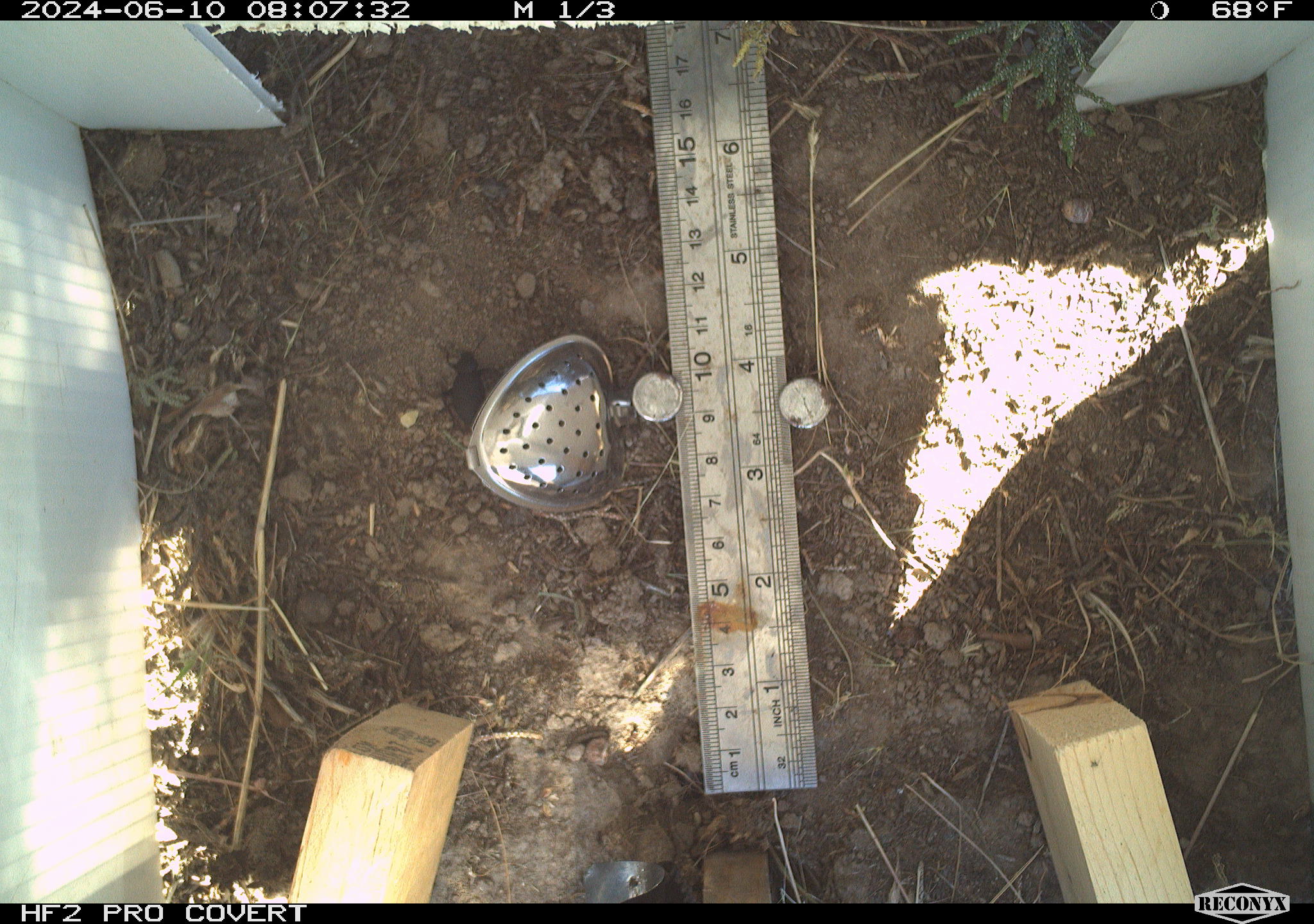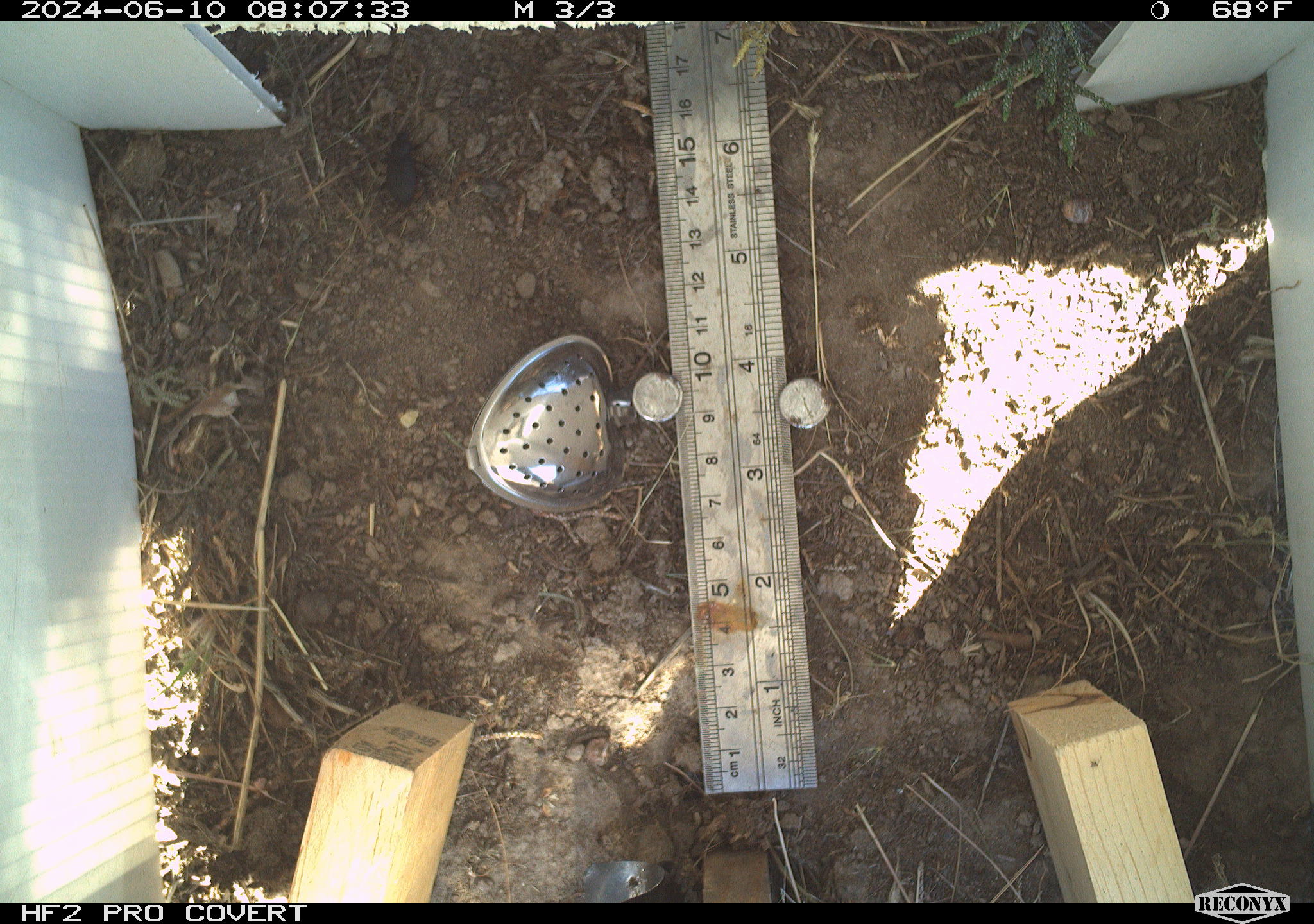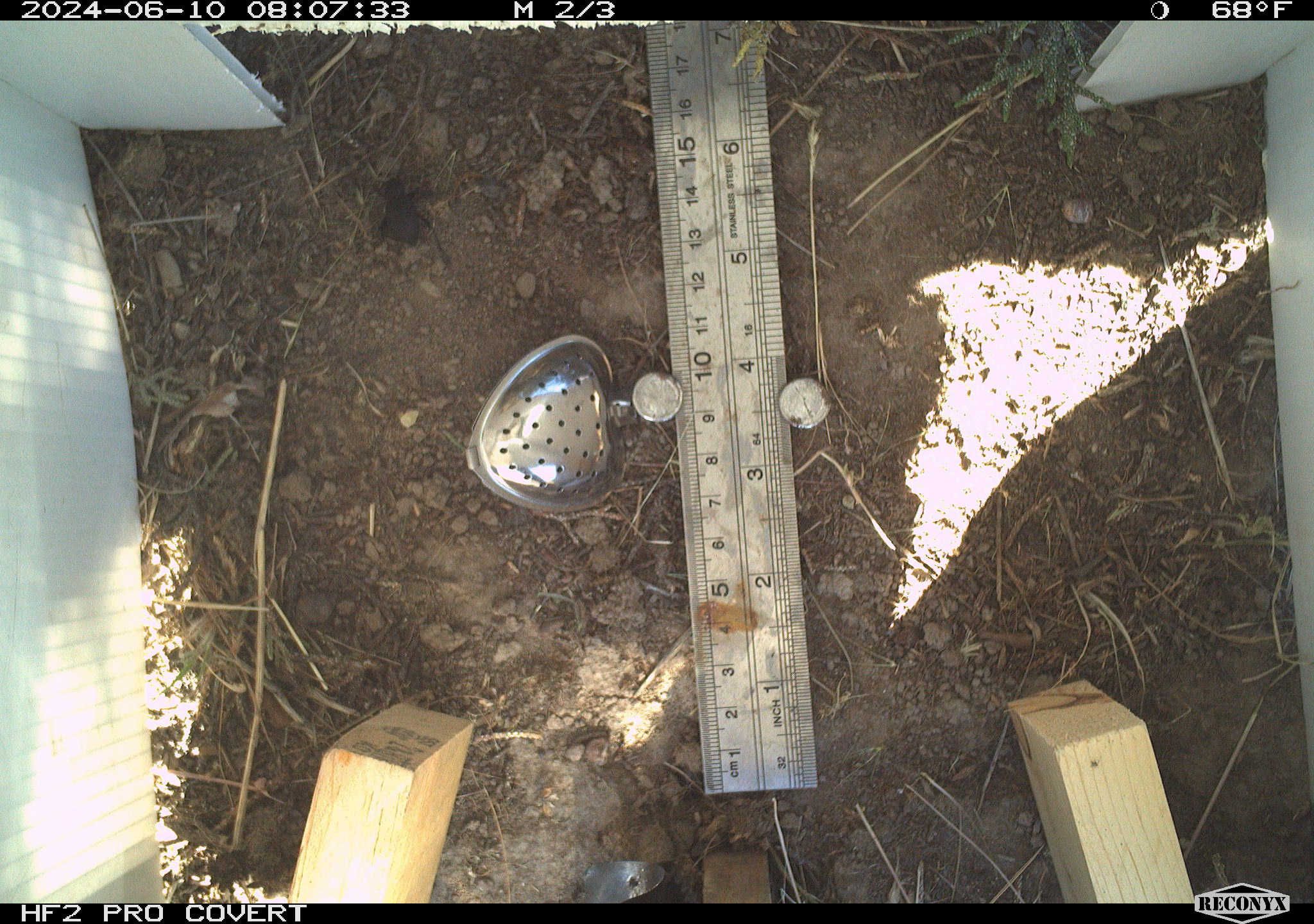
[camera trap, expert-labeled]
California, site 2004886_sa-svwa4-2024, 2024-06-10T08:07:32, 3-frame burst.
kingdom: Animalia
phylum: Arthropoda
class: Insecta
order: Hymenoptera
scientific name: Hymenoptera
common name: ants, bees, wasps, and sawflies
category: hymenoptera order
Hymenoptera order (ants, bees, wasps, and sawflies) (Hymenoptera).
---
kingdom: Animalia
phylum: Arthropoda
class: Insecta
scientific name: Insecta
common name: insect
Insect (Insecta).